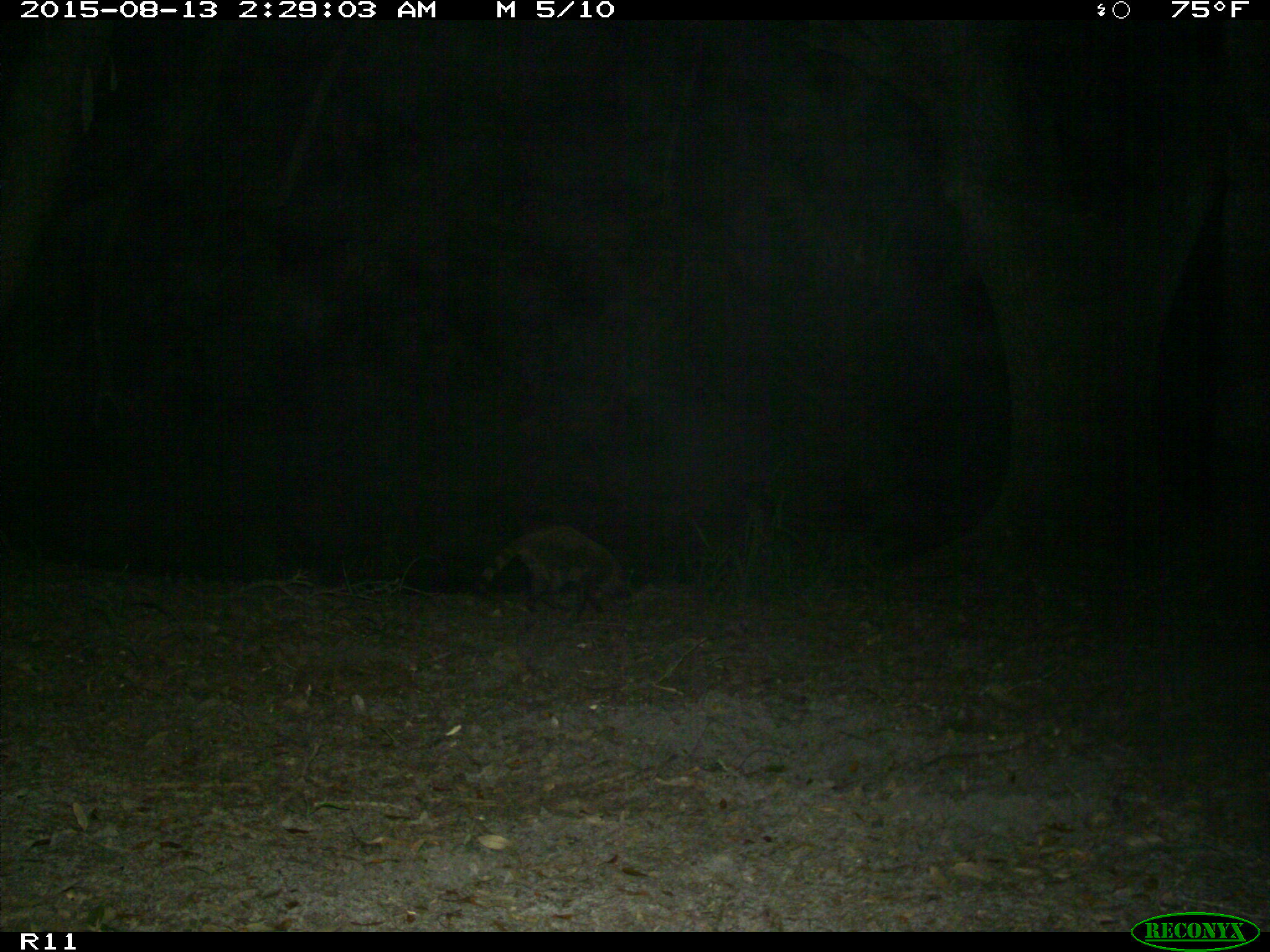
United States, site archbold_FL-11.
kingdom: Animalia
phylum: Chordata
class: Mammalia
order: Carnivora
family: Procyonidae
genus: Procyon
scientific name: Procyon lotor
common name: common raccoon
Procyon lotor (common raccoon).